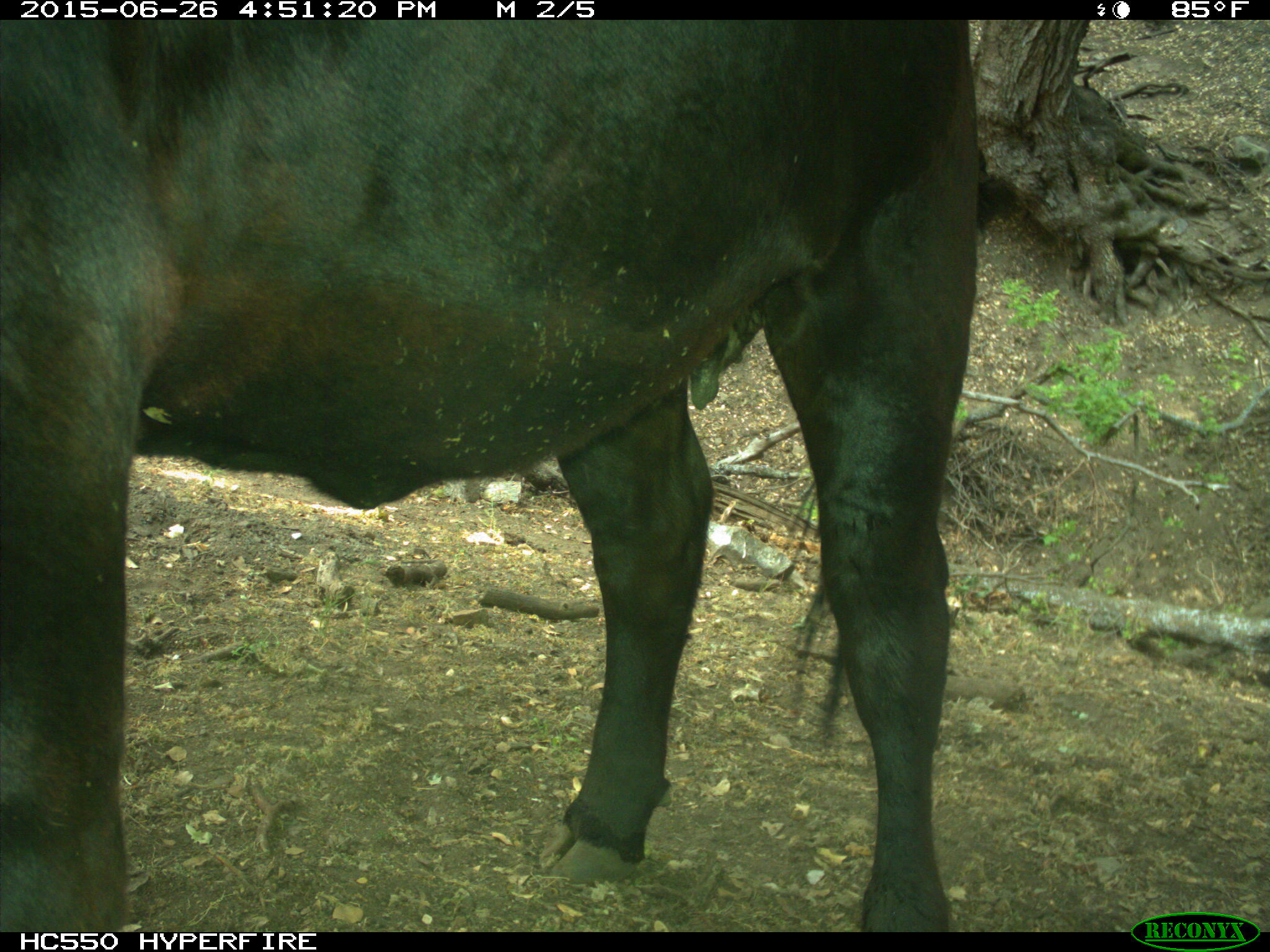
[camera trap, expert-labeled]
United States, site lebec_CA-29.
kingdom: Animalia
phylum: Chordata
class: Mammalia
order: Artiodactyla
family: Bovidae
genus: Bos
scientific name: Bos taurus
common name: domestic cow